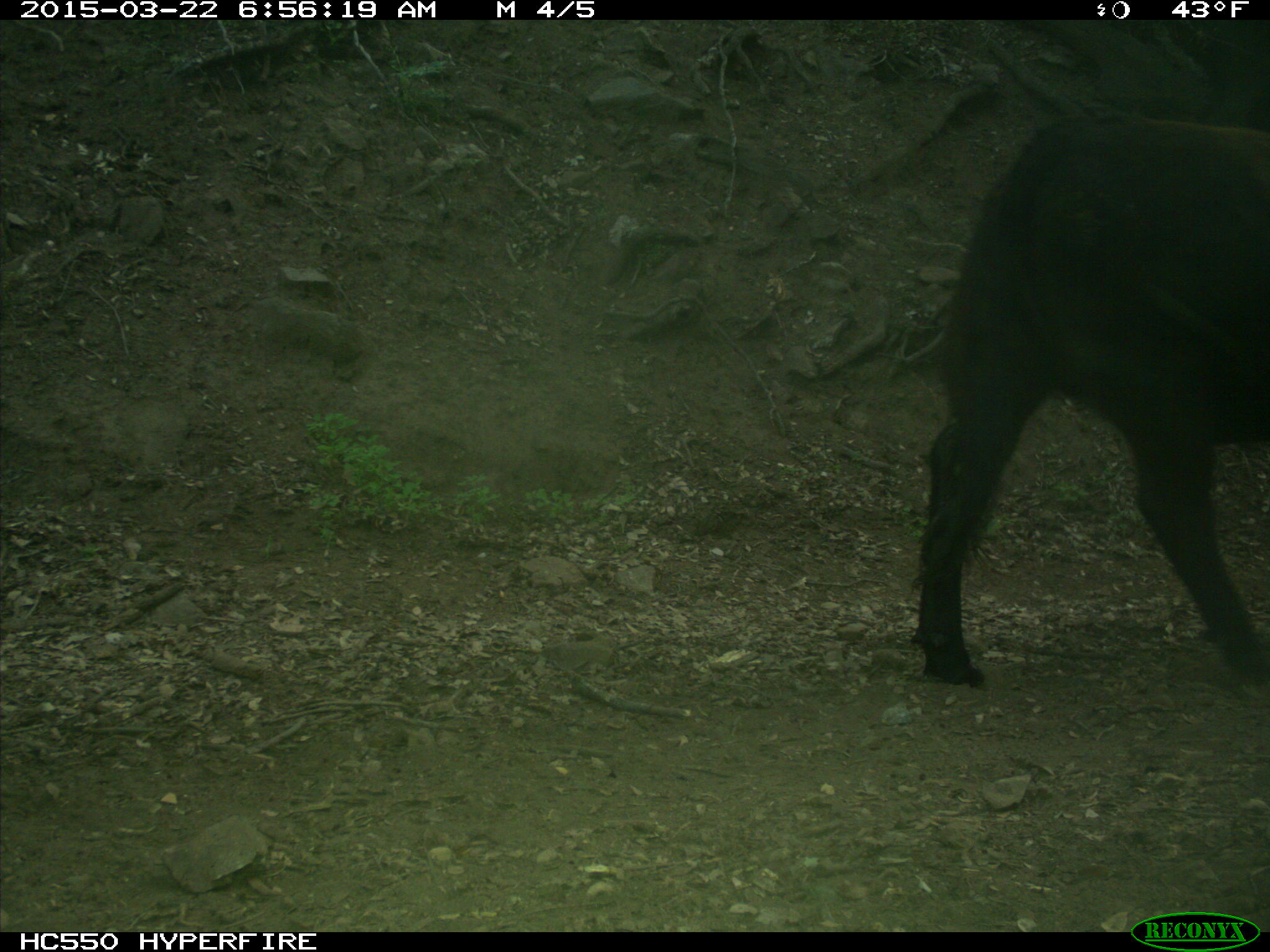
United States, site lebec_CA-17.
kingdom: Animalia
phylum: Chordata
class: Mammalia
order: Artiodactyla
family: Bovidae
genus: Bos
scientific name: Bos taurus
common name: domestic cow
Bos taurus (domestic cow).